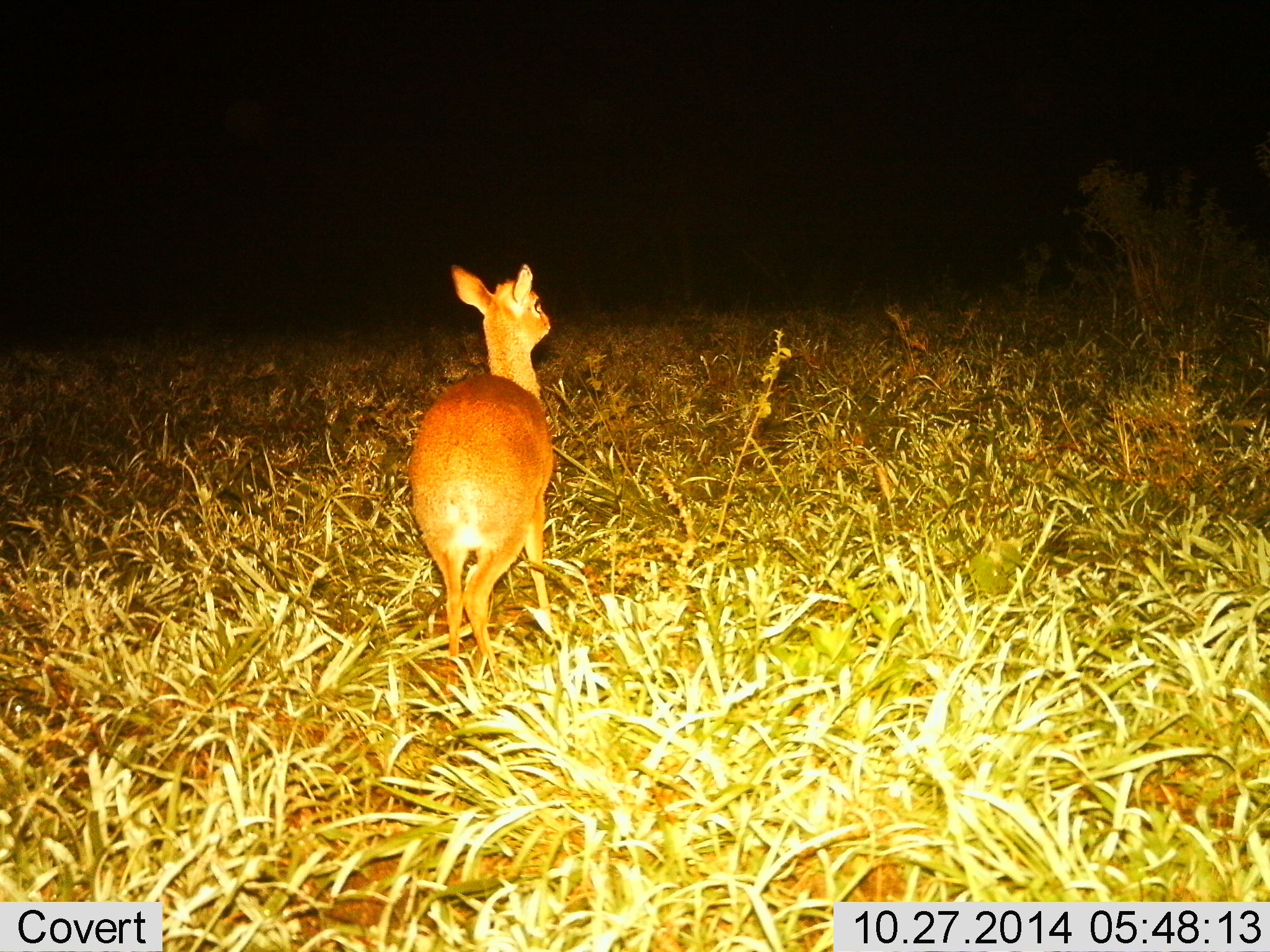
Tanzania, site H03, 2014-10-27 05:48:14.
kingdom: Animalia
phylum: Chordata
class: Mammalia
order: Artiodactyla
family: Bovidae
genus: Madoqua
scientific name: Madoqua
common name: dikdik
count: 1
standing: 80%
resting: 0%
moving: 20%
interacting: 0%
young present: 0%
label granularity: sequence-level